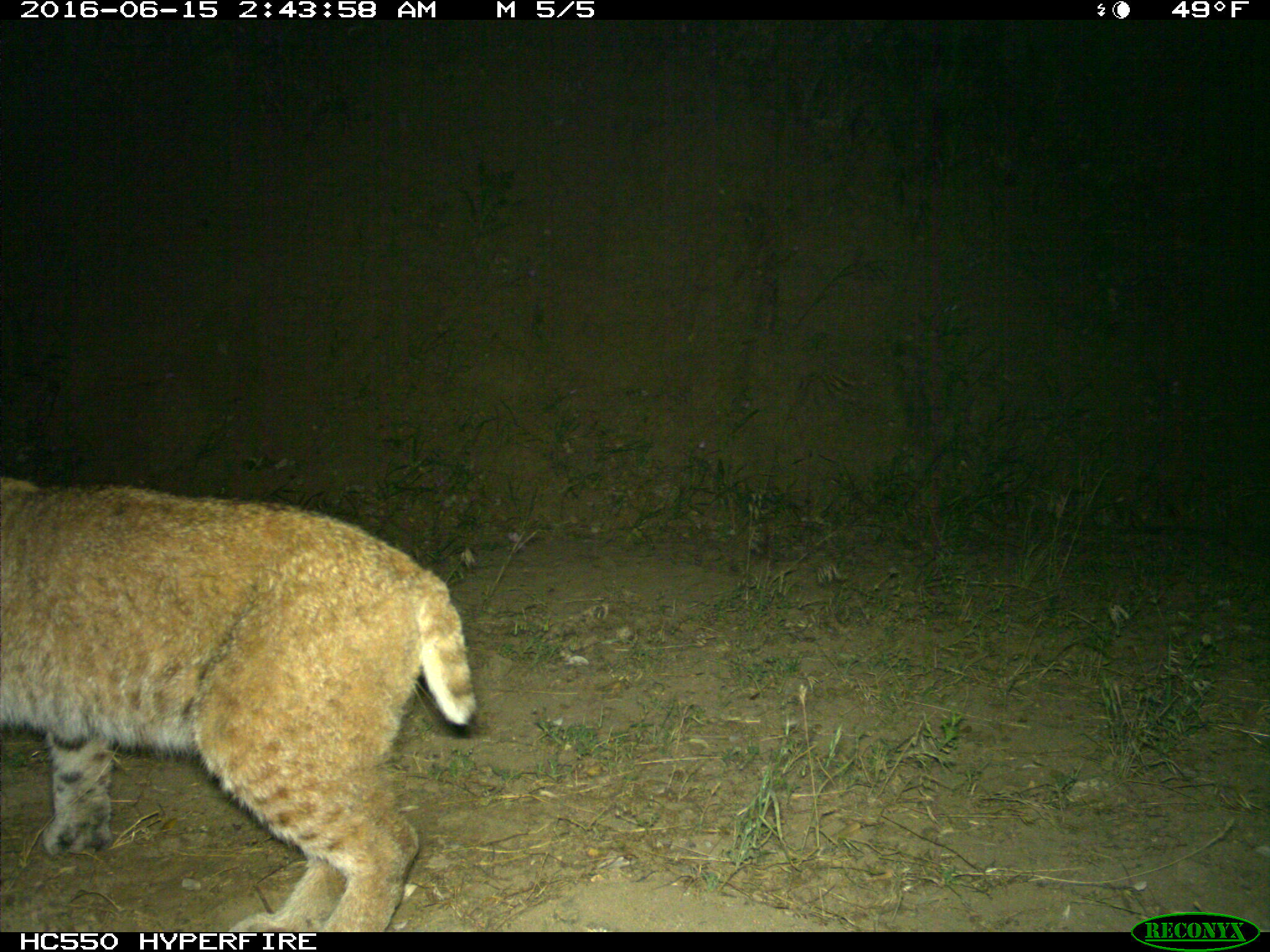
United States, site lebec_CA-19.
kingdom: Animalia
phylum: Chordata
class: Mammalia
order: Carnivora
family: Felidae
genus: Lynx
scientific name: Lynx rufus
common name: bobcat